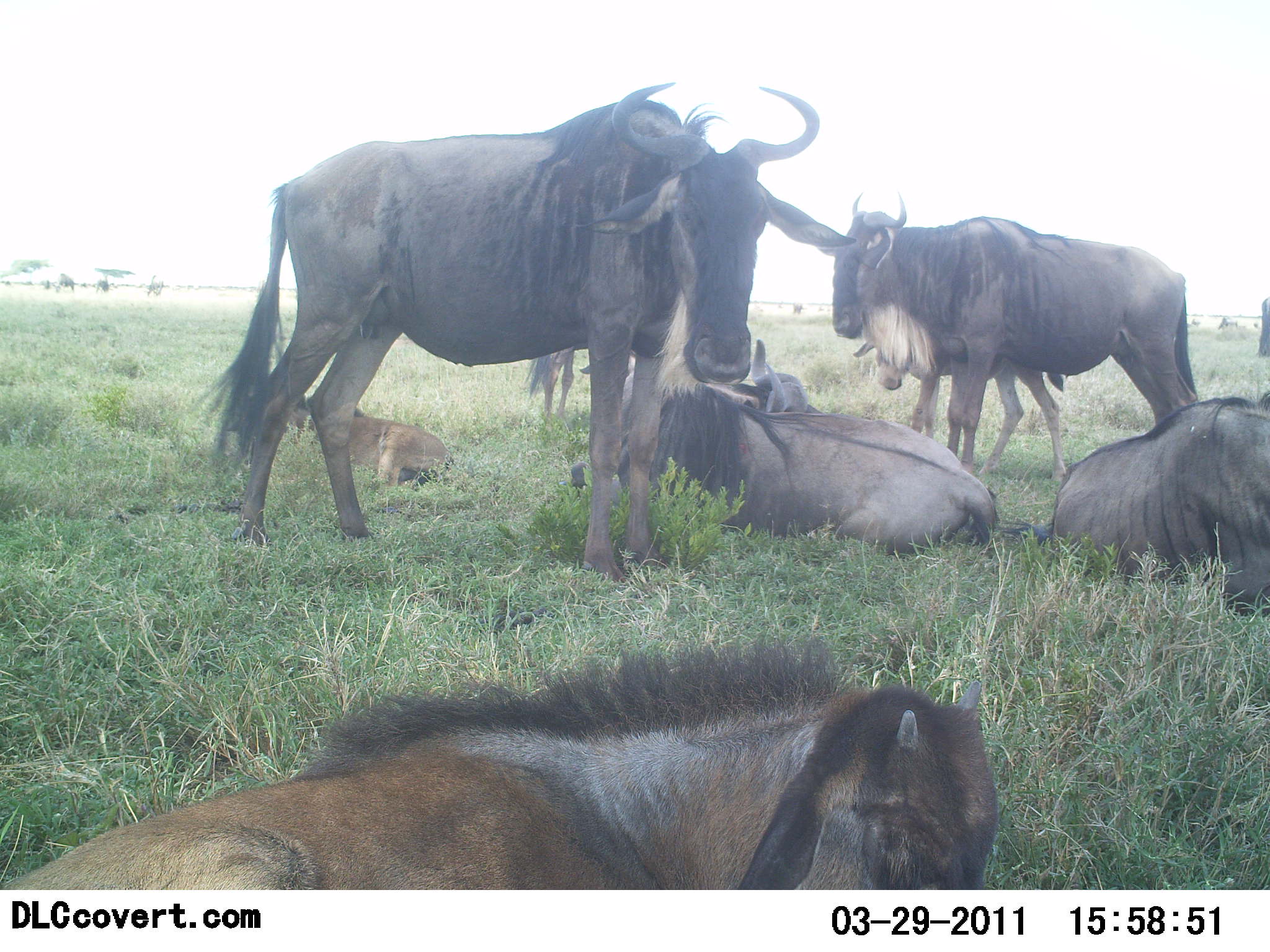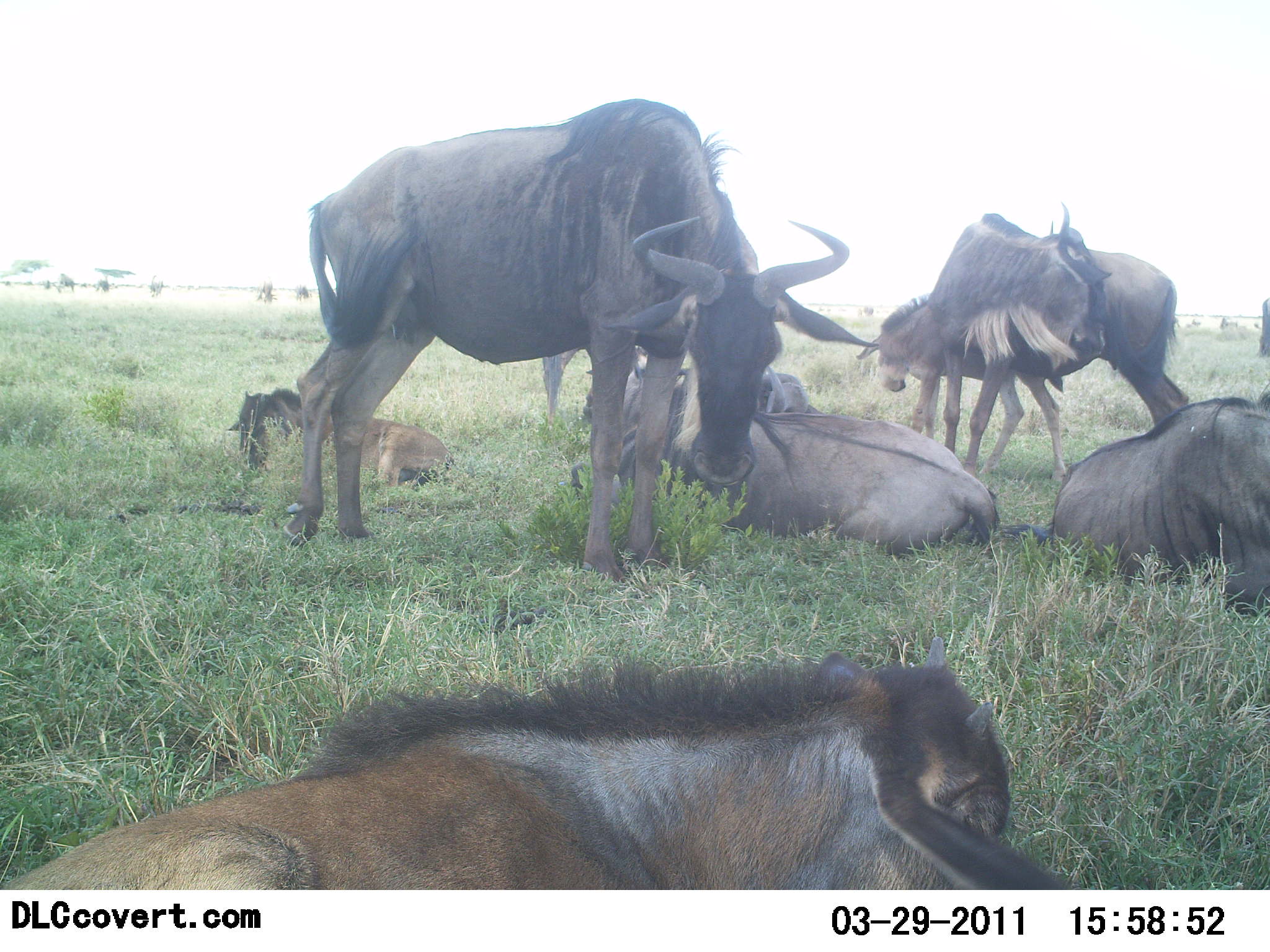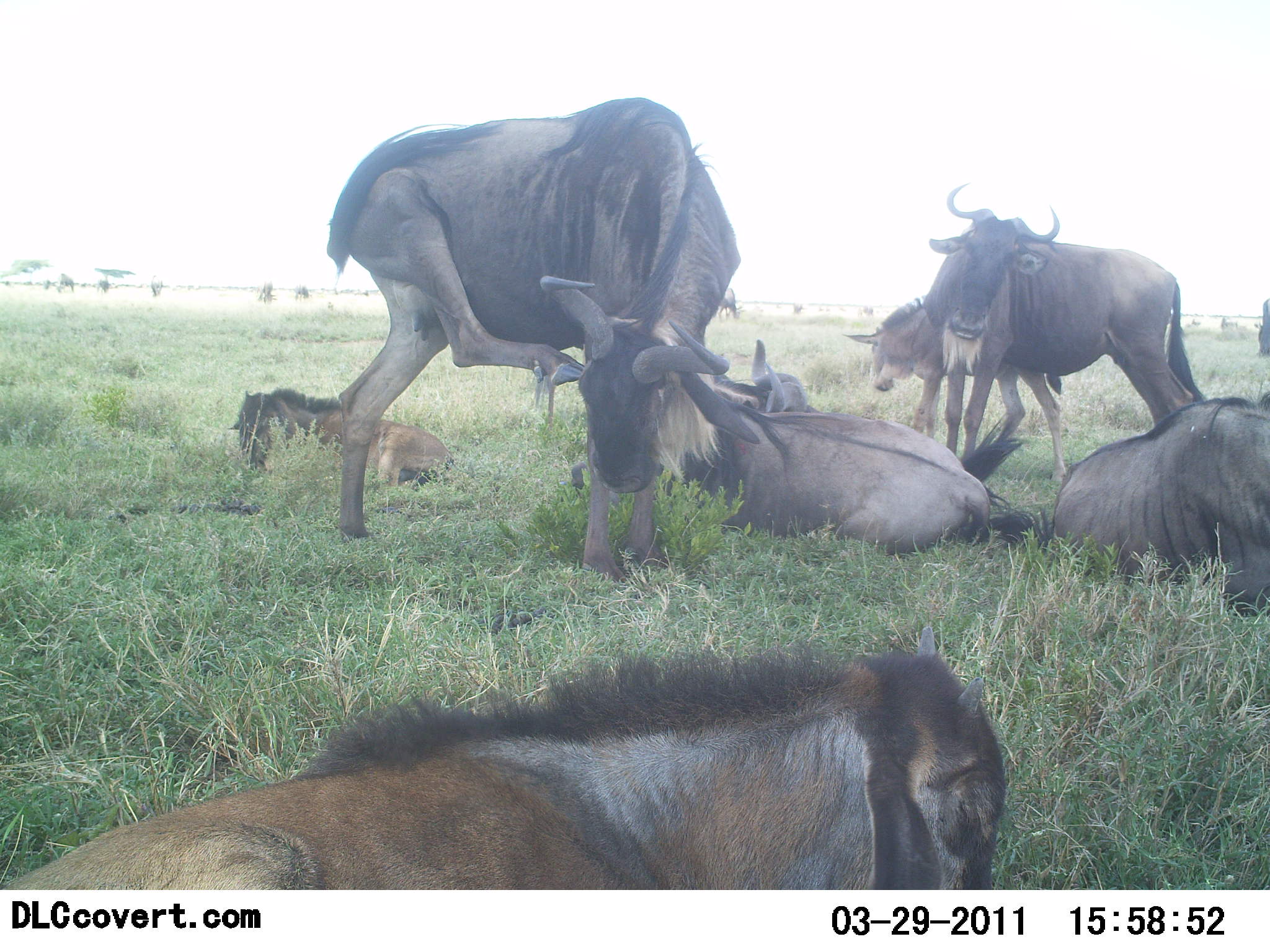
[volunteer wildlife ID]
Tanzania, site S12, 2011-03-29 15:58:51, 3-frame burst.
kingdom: Animalia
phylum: Chordata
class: Mammalia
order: Artiodactyla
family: Bovidae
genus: Connochaetes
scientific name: Connochaetes taurinus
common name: blue wildebeest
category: wildebeest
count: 7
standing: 67%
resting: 92%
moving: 0%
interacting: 17%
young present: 50%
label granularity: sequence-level